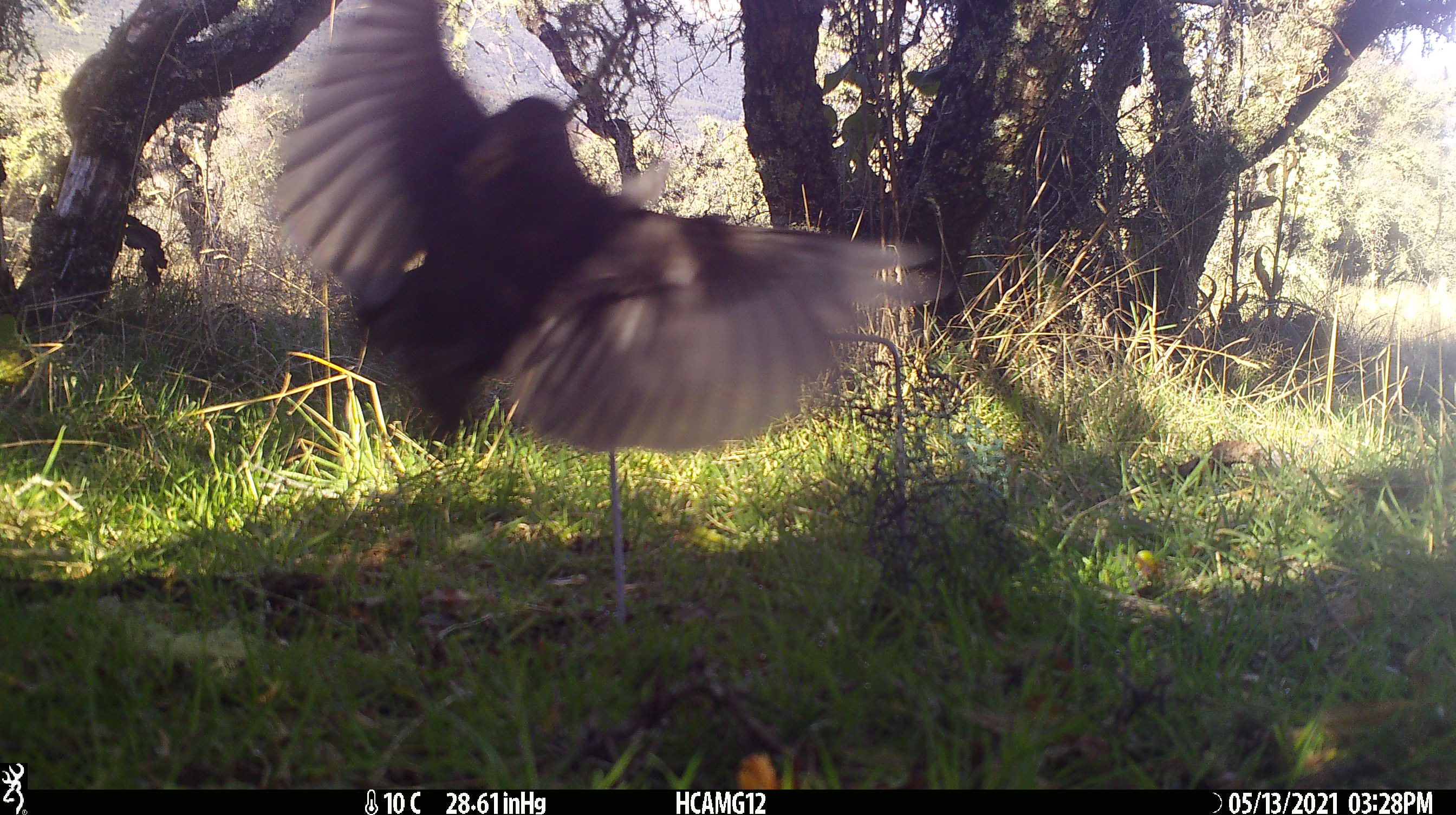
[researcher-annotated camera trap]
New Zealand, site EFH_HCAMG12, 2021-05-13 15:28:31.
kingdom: Animalia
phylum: Chordata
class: Aves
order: Passeriformes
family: Turdidae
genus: Turdus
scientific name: Turdus merula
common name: eurasian blackbird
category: blackbird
Blackbird (eurasian blackbird) (Turdus merula).